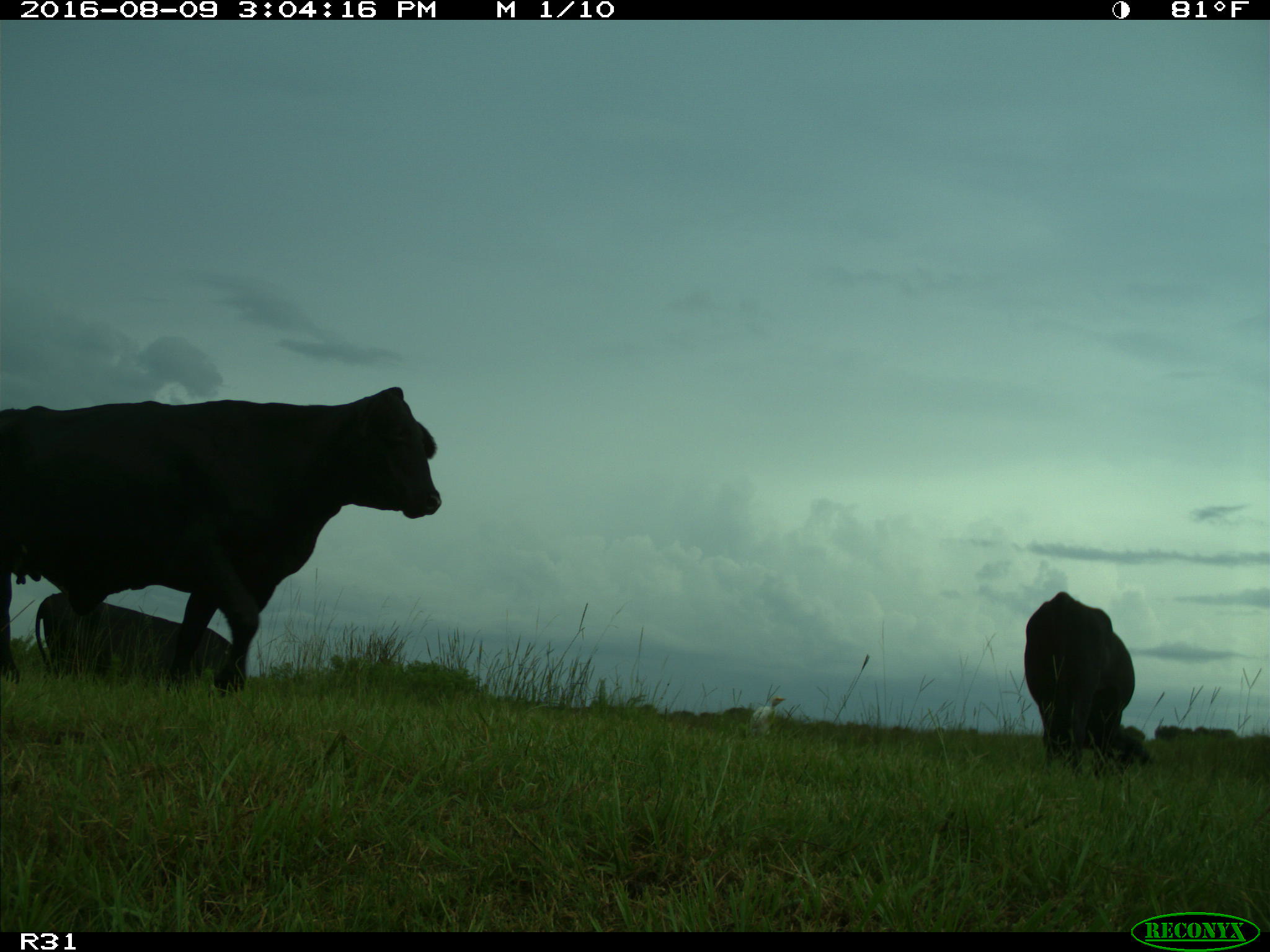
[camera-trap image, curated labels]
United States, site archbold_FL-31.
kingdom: Animalia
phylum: Chordata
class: Mammalia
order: Artiodactyla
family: Bovidae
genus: Bos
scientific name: Bos taurus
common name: domestic cow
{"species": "Bos taurus (domestic cow)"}